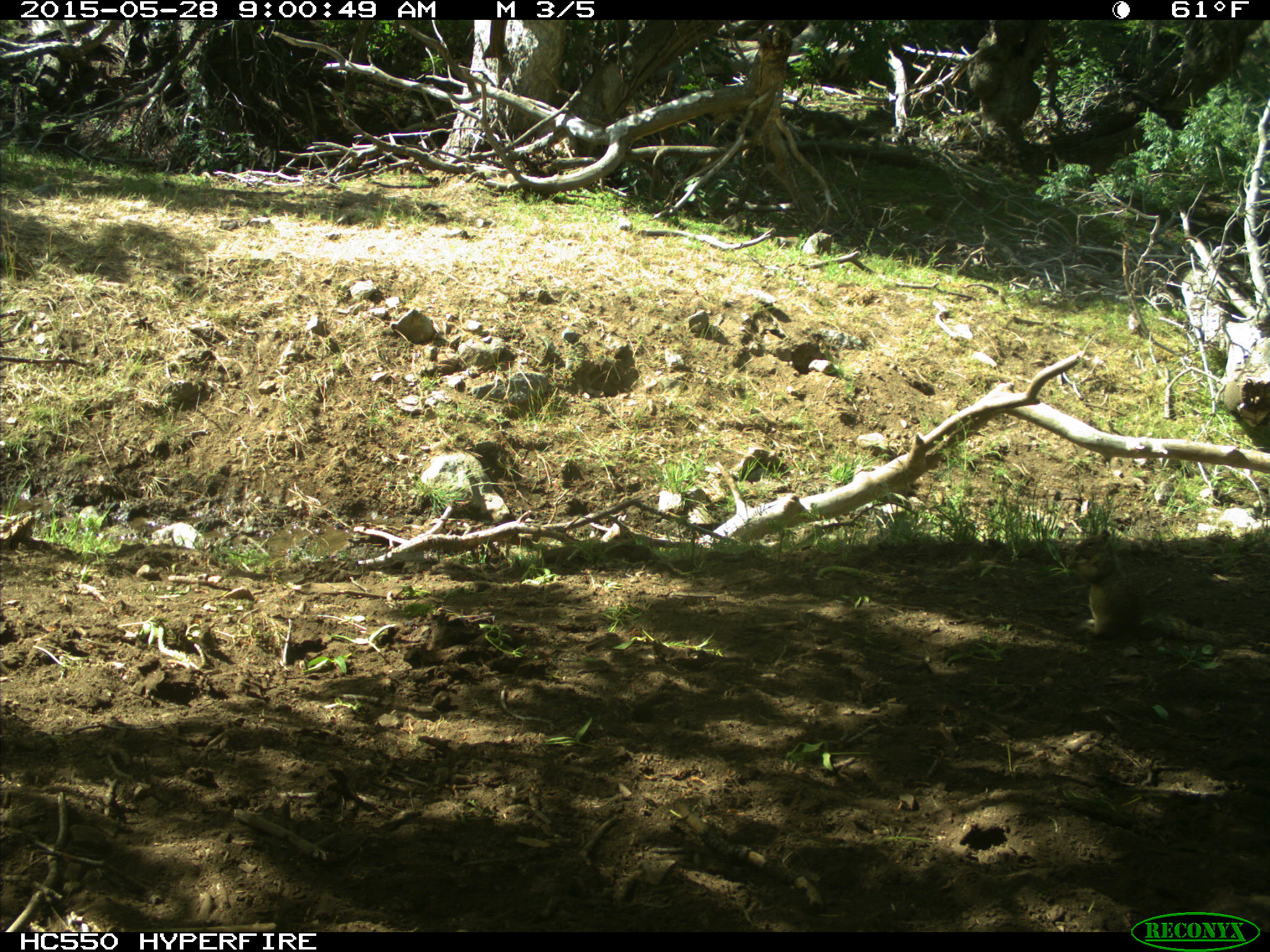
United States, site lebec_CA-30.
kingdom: Animalia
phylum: Chordata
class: Mammalia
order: Rodentia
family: Sciuridae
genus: Otospermophilus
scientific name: Otospermophilus beecheyi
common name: california ground squirrel